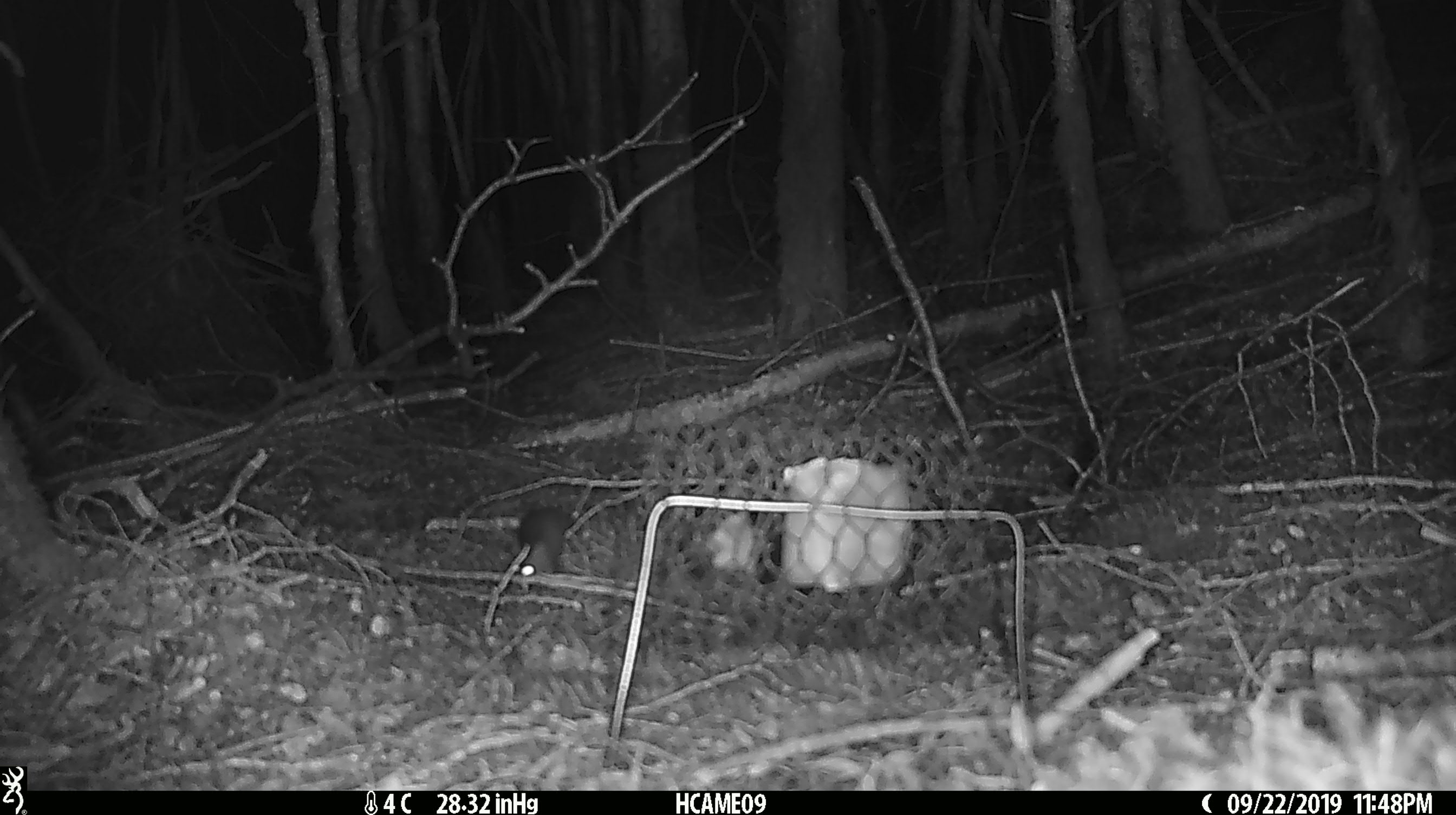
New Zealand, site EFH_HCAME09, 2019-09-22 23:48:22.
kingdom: Animalia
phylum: Chordata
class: Mammalia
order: Rodentia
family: Muridae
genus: Mus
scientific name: Mus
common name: mouse